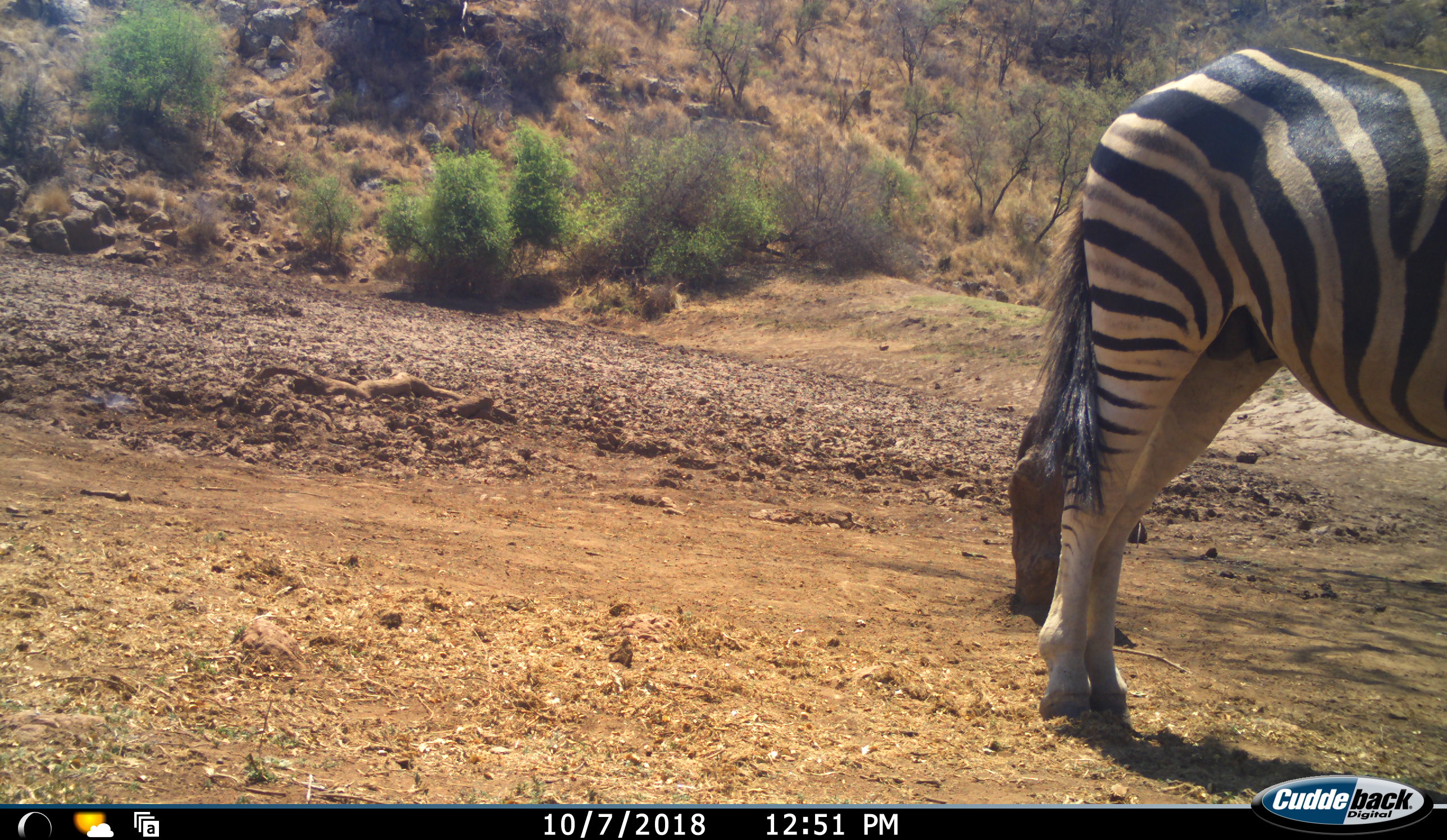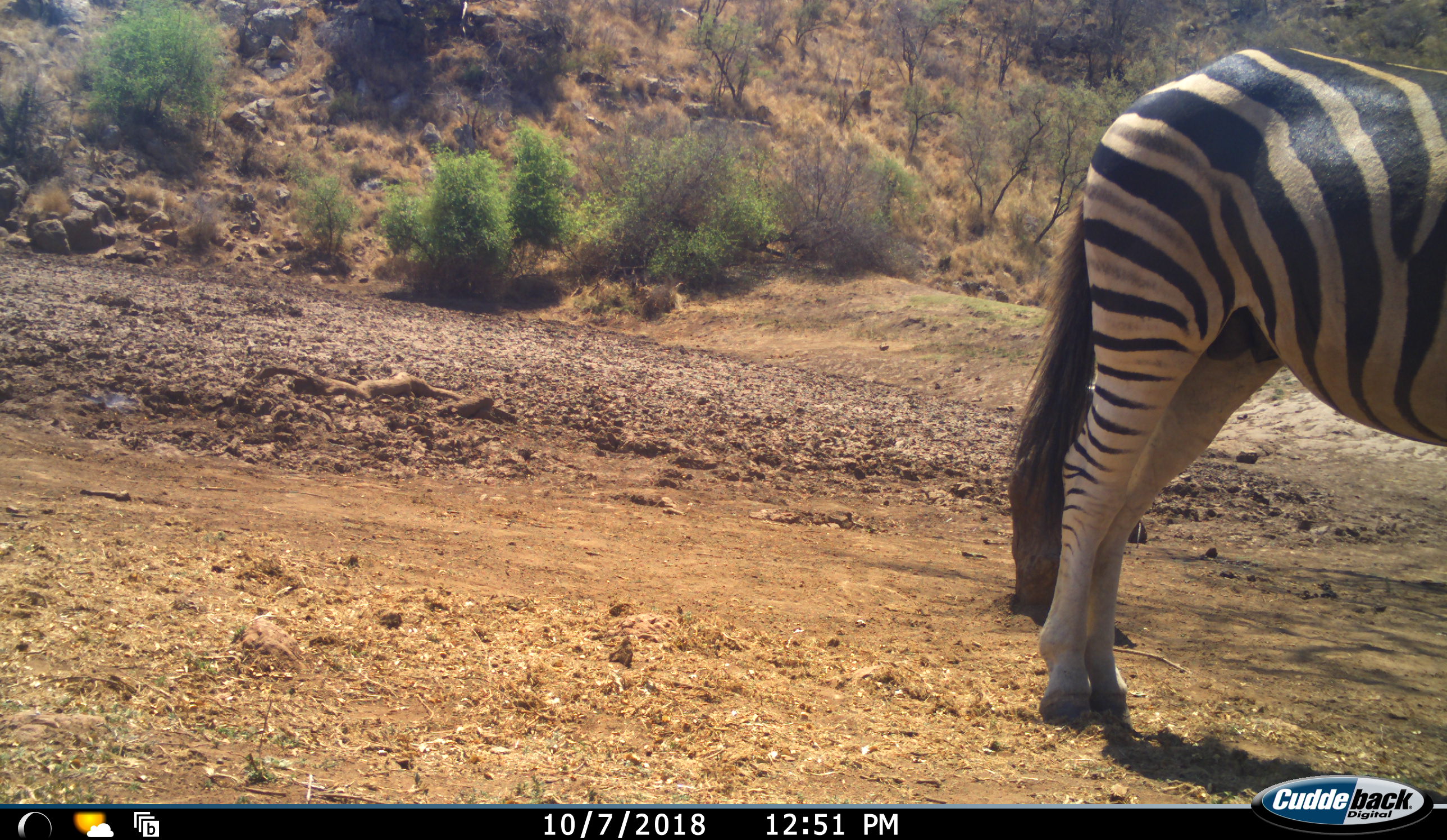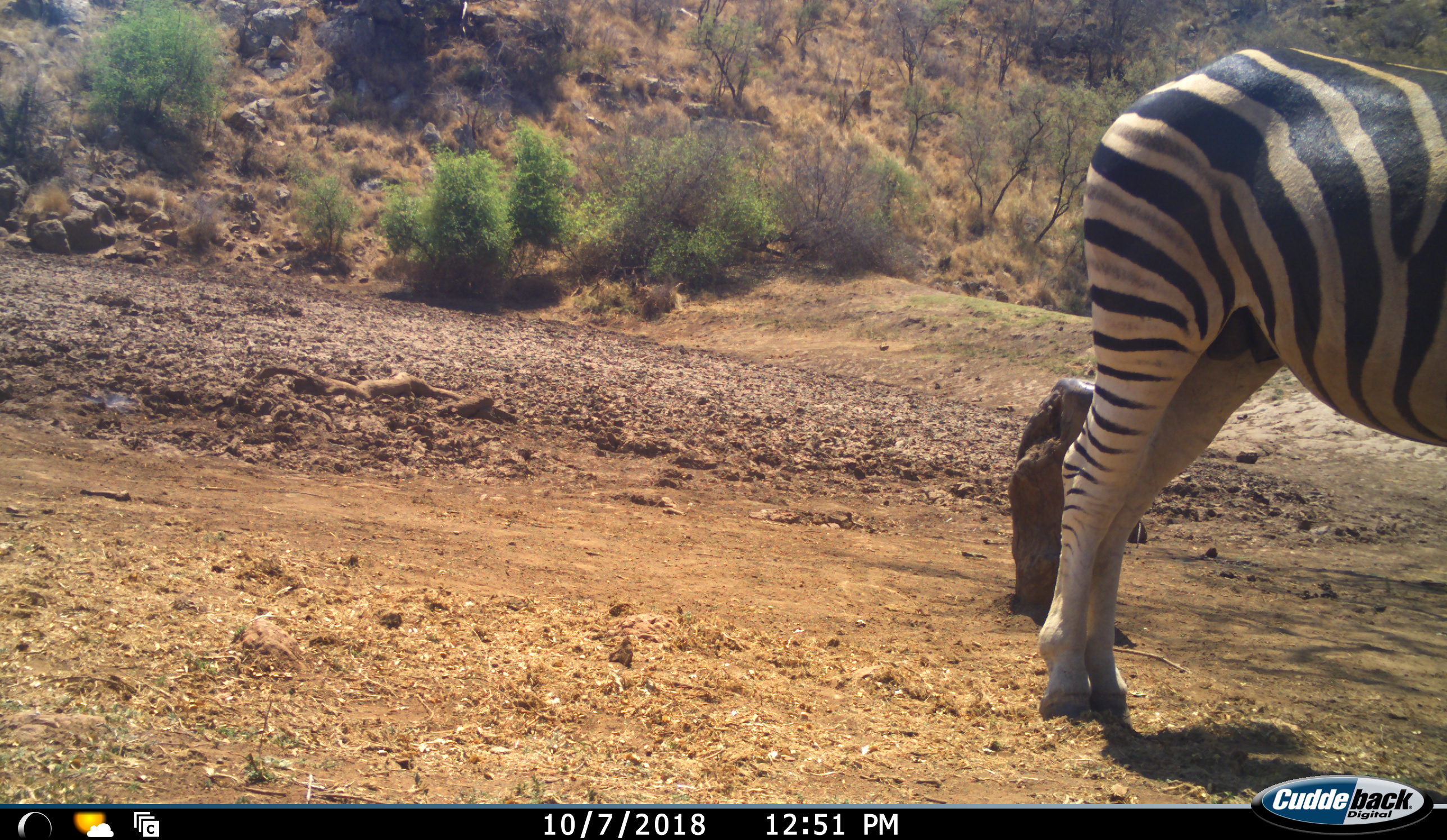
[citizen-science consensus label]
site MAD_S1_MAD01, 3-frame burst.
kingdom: Animalia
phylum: Chordata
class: Mammalia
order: Perissodactyla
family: Equidae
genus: Equus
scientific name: Equus quagga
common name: plains zebra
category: zebraplains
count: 1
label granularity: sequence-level